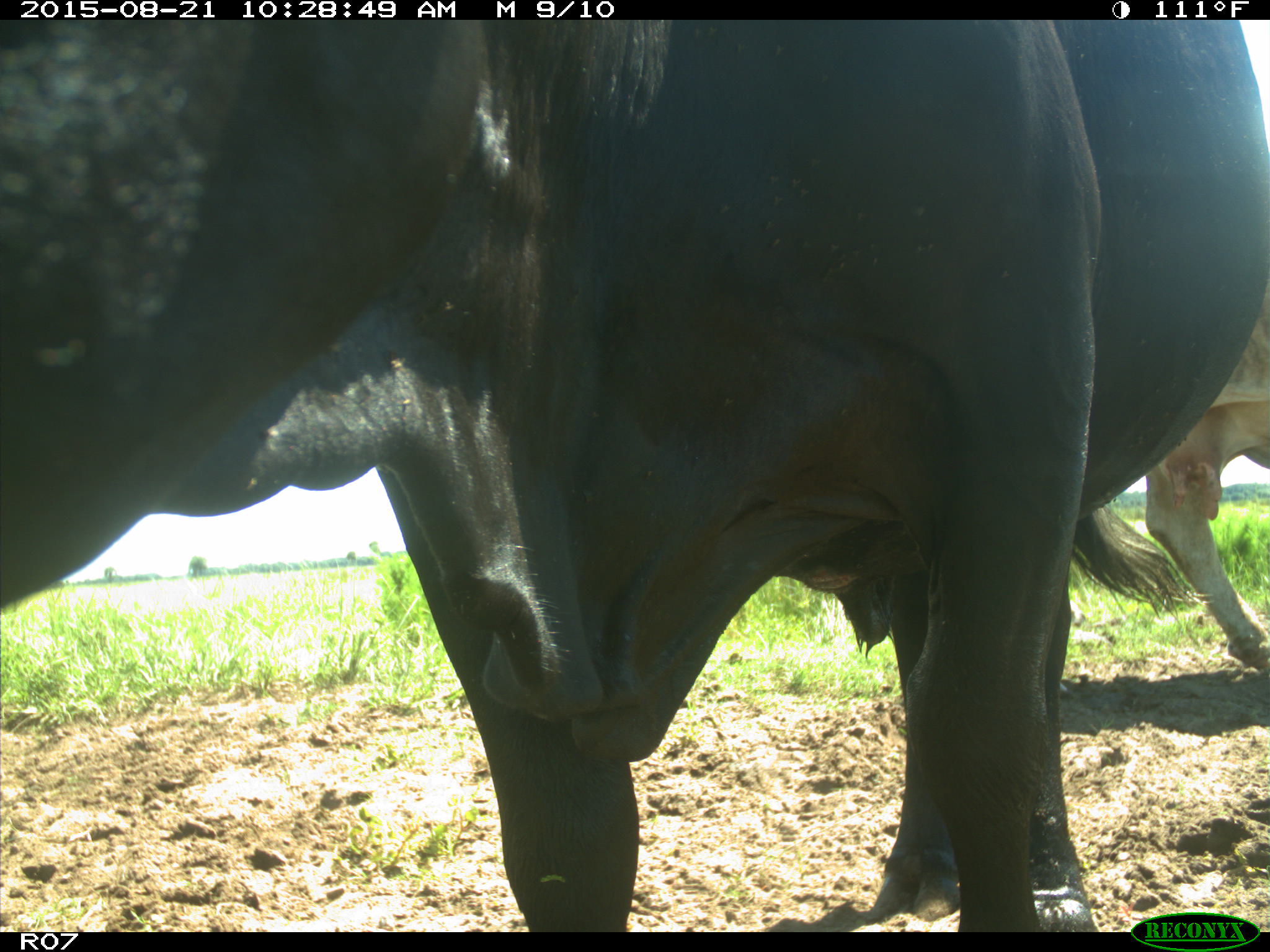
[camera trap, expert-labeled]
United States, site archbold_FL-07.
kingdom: Animalia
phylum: Chordata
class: Mammalia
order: Artiodactyla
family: Bovidae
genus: Bos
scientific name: Bos taurus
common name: domestic cow